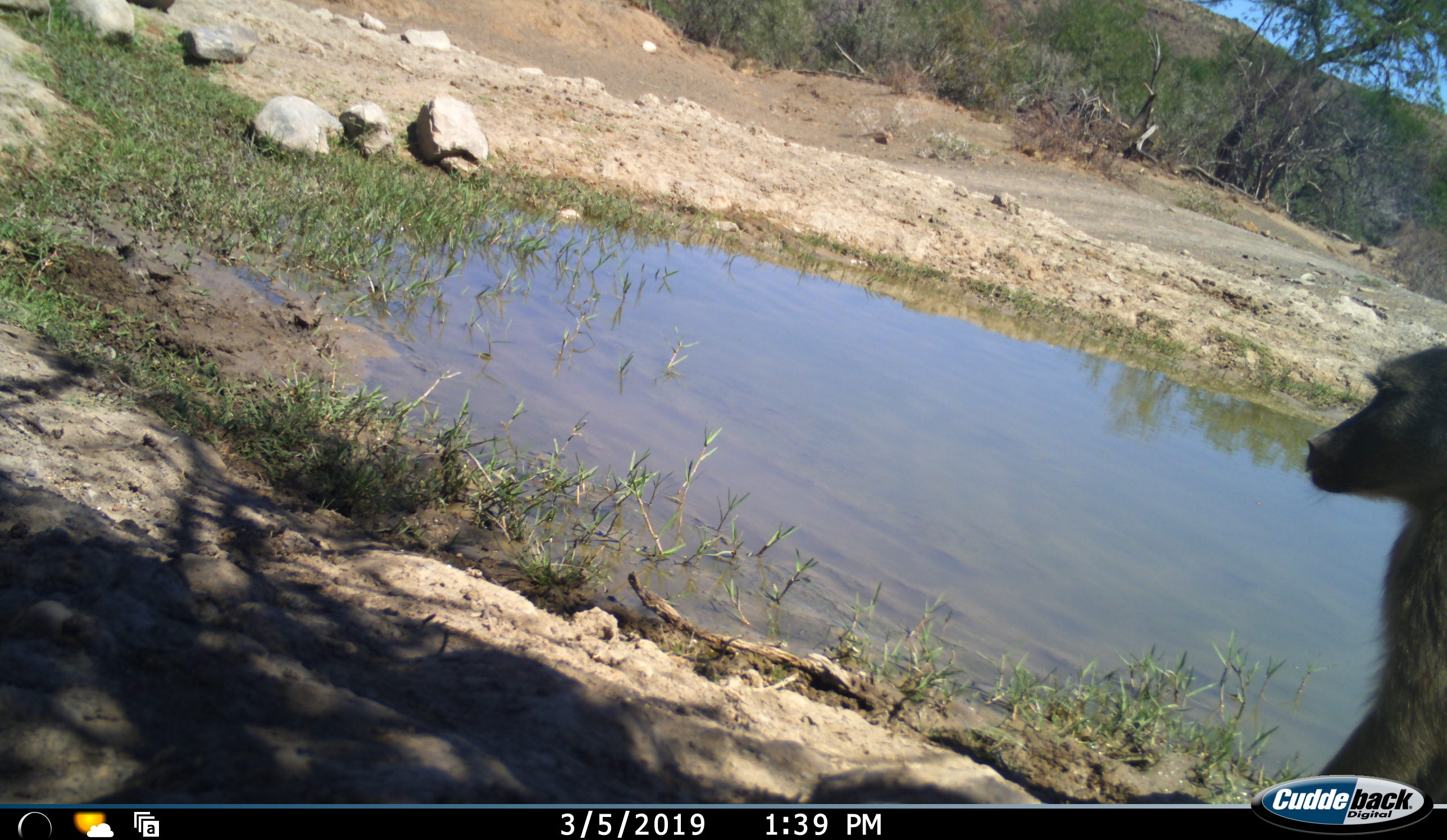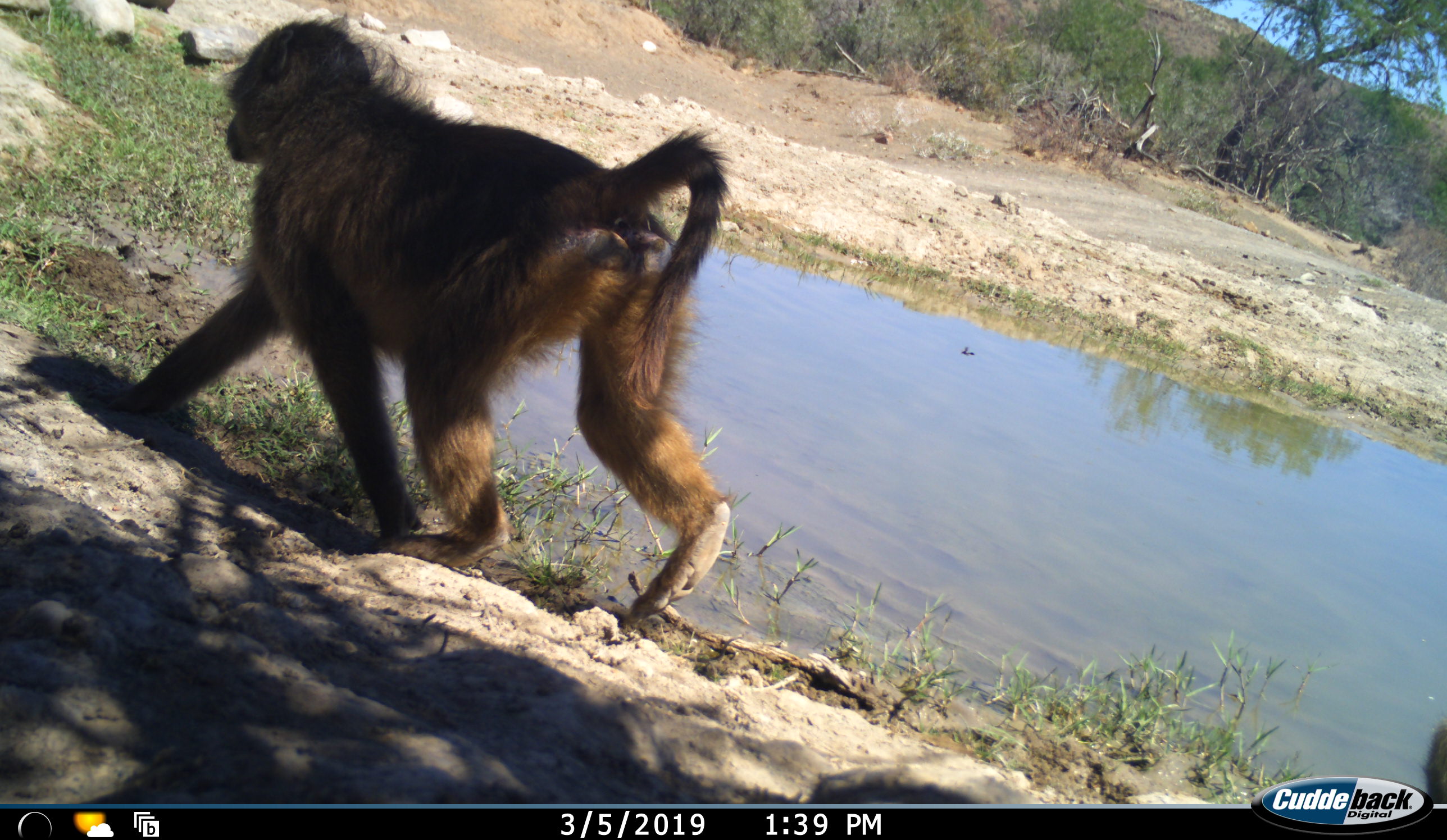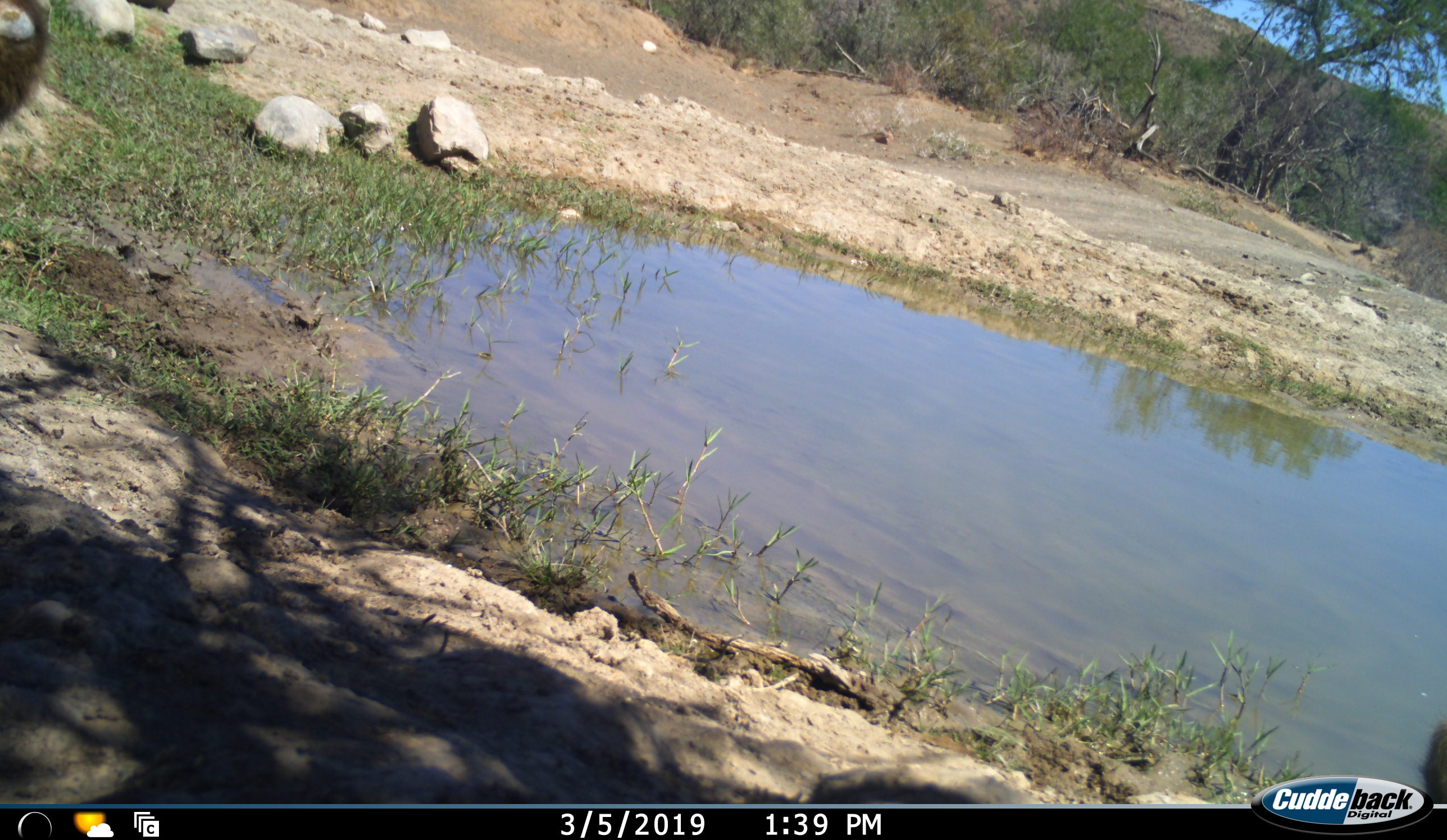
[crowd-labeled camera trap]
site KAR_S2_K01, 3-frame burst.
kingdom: Animalia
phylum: Chordata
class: Mammalia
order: Primates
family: Cercopithecidae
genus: Papio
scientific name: Papio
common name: baboon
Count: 2.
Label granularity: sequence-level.